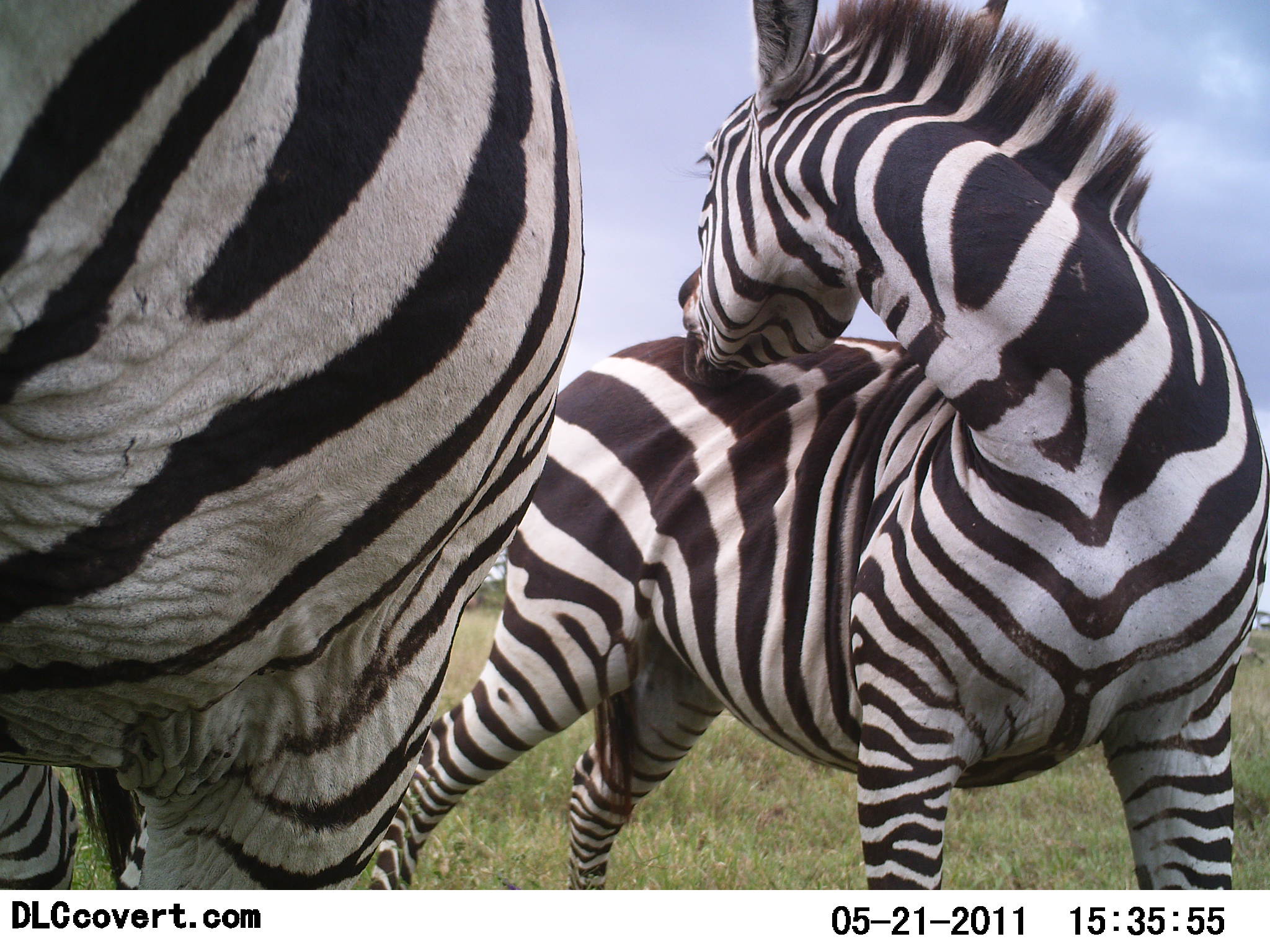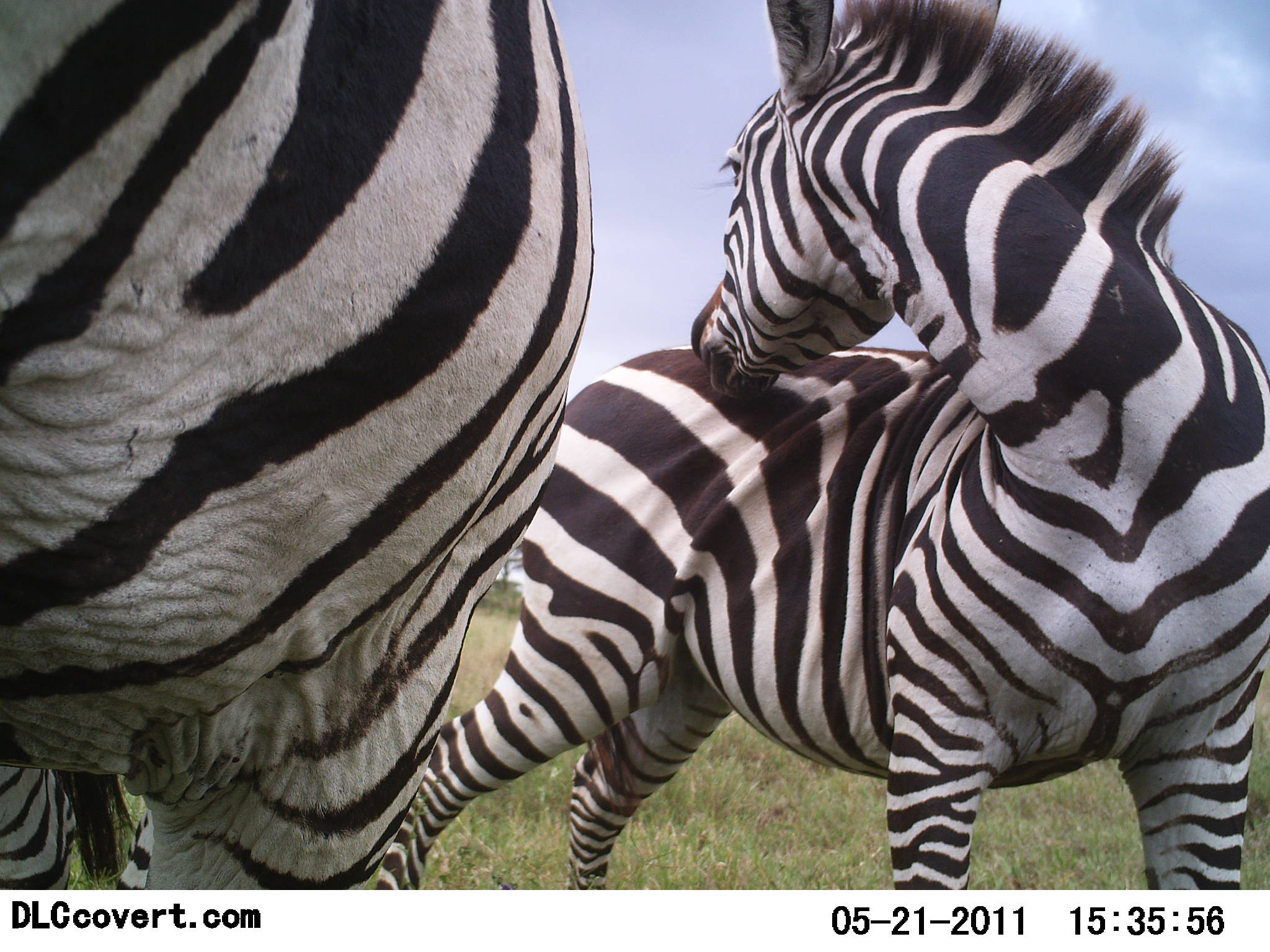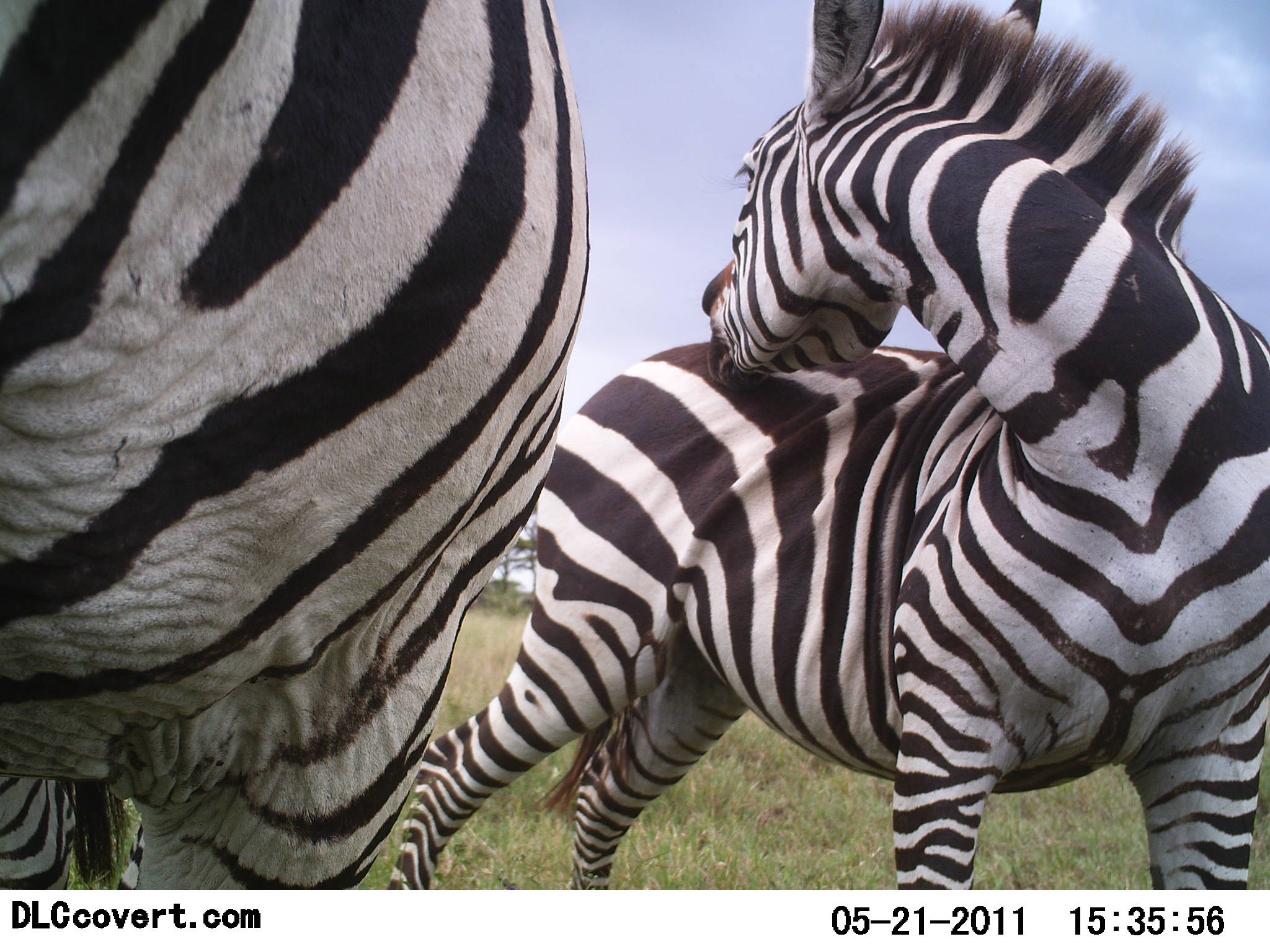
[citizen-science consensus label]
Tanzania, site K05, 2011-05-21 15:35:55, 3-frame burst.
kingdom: Animalia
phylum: Chordata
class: Mammalia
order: Perissodactyla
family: Equidae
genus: Equus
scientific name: Equus quagga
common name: plains zebra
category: zebra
Zebra (plains zebra) (Equus quagga), count 2. Behavior (volunteer vote fractions): standing 70%, resting 20%, moving 20%, interacting 0%. Young present (vote fraction): 0%. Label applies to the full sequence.